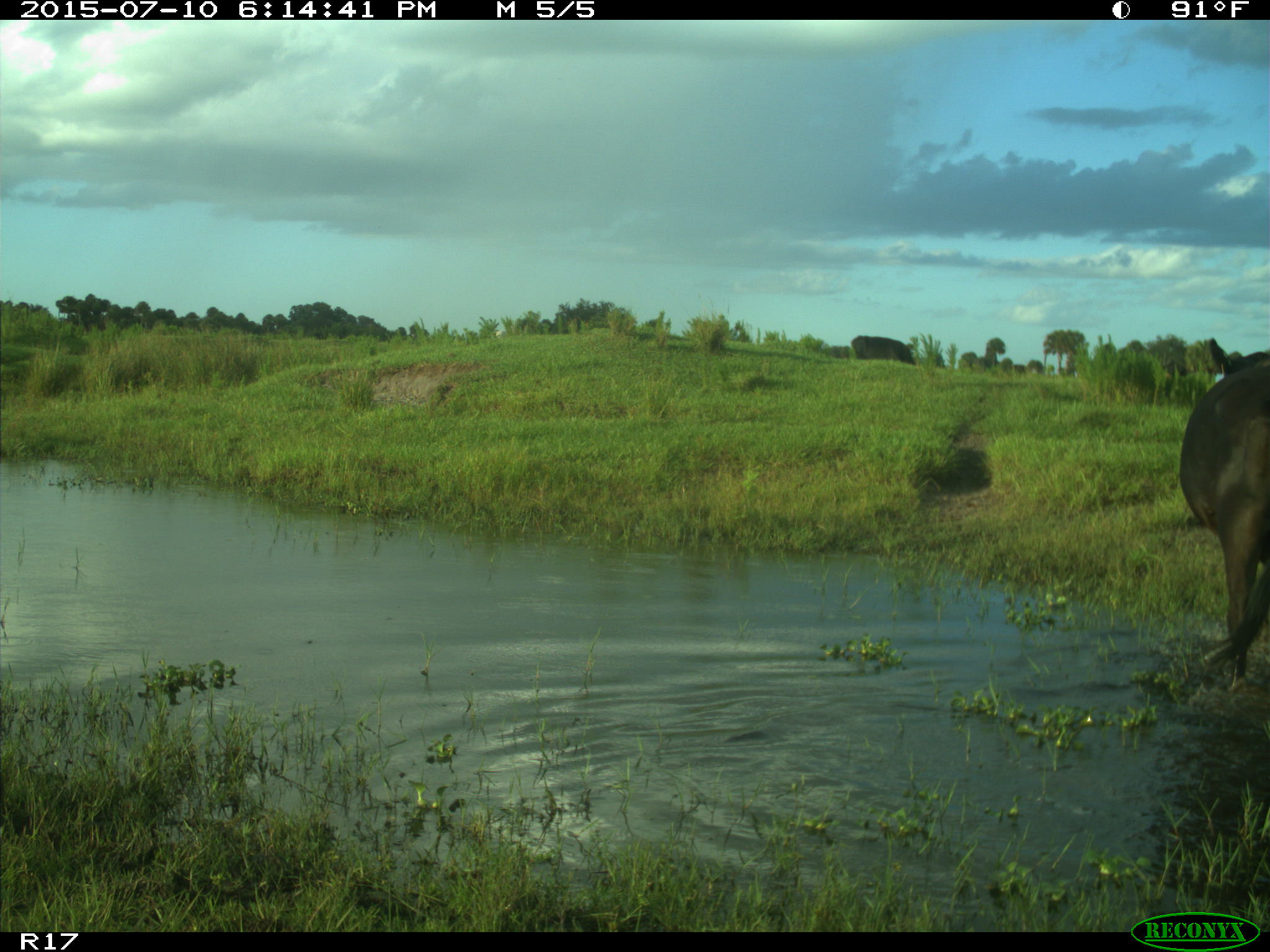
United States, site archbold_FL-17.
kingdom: Animalia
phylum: Chordata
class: Mammalia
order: Artiodactyla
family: Bovidae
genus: Bos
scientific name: Bos taurus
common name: domestic cow